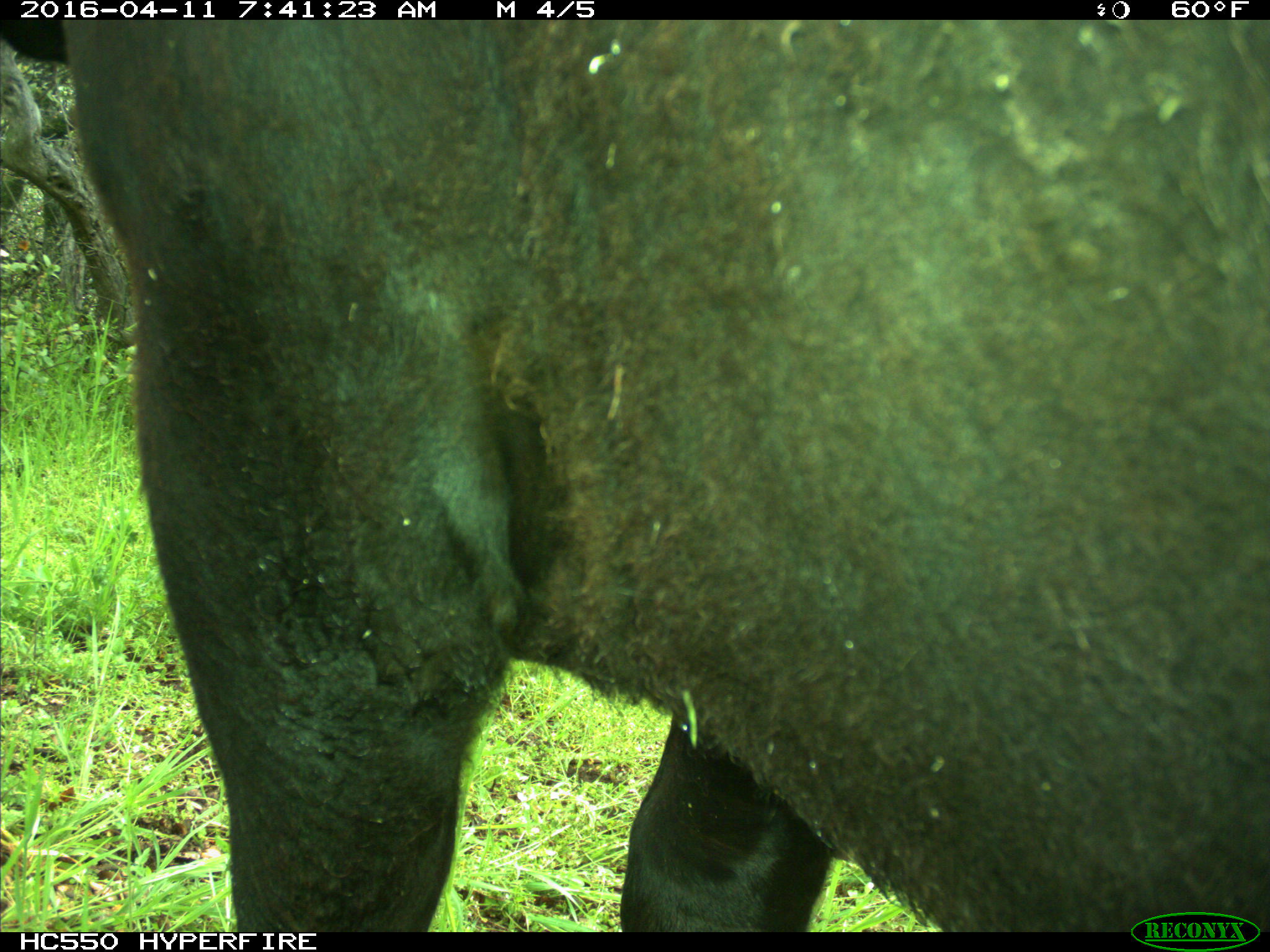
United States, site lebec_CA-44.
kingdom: Animalia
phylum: Chordata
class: Mammalia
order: Artiodactyla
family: Bovidae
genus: Bos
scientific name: Bos taurus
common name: domestic cow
Bos taurus (domestic cow).